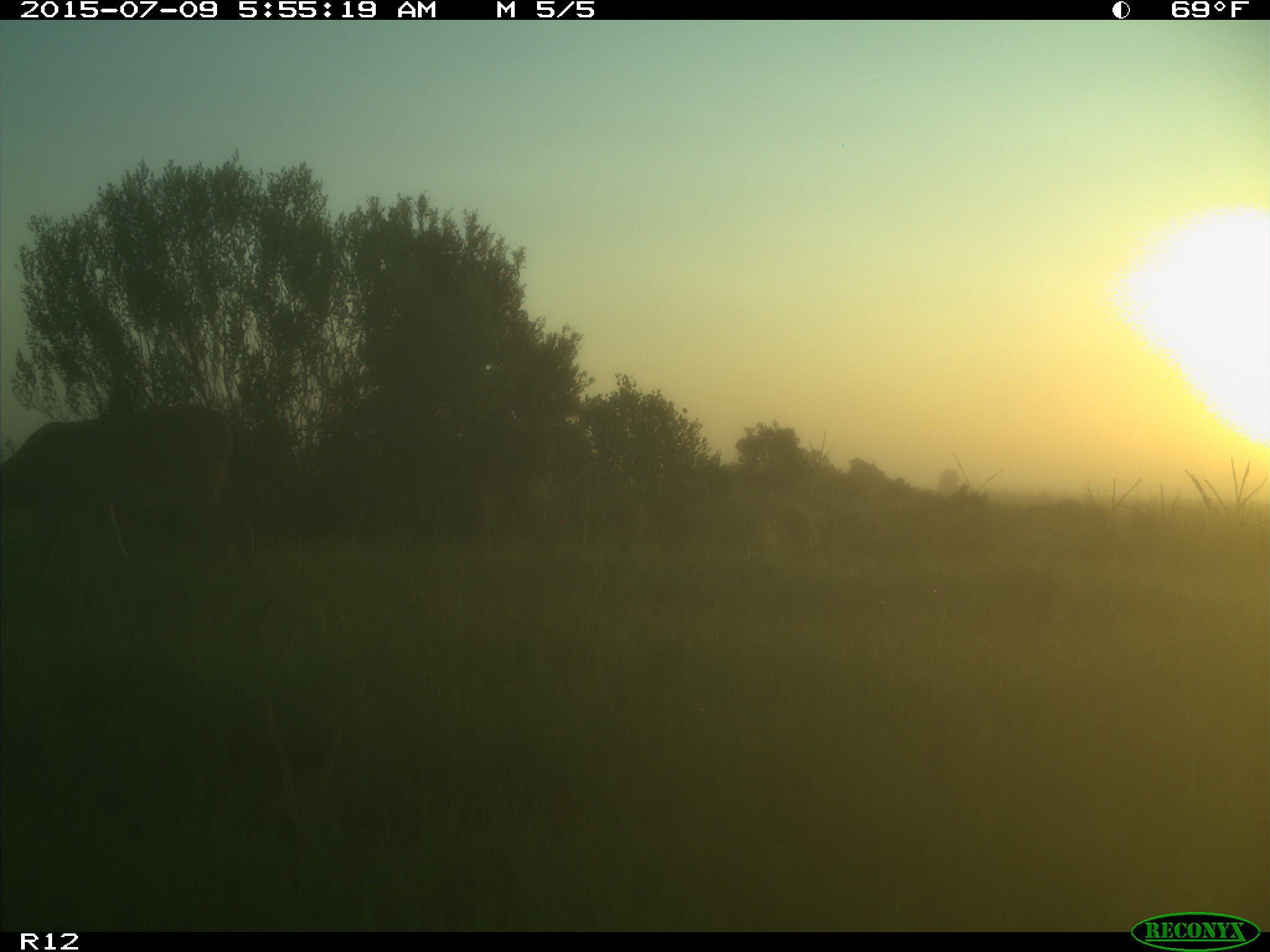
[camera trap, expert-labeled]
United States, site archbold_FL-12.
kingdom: Animalia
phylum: Chordata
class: Mammalia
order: Artiodactyla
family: Cervidae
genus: Odocoileus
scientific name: Odocoileus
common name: deer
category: unidentified deer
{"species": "unidentified deer (deer) (Odocoileus)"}